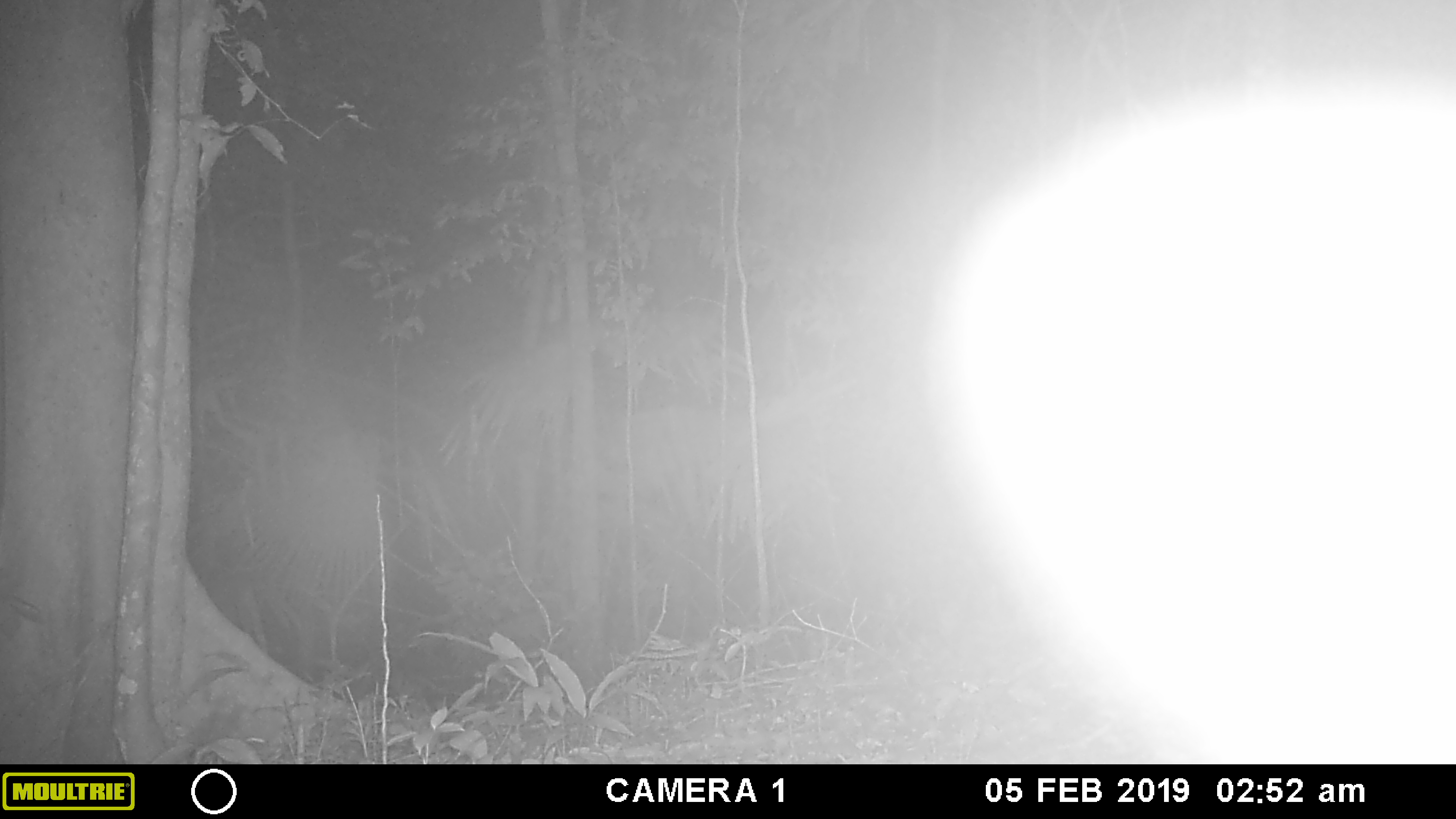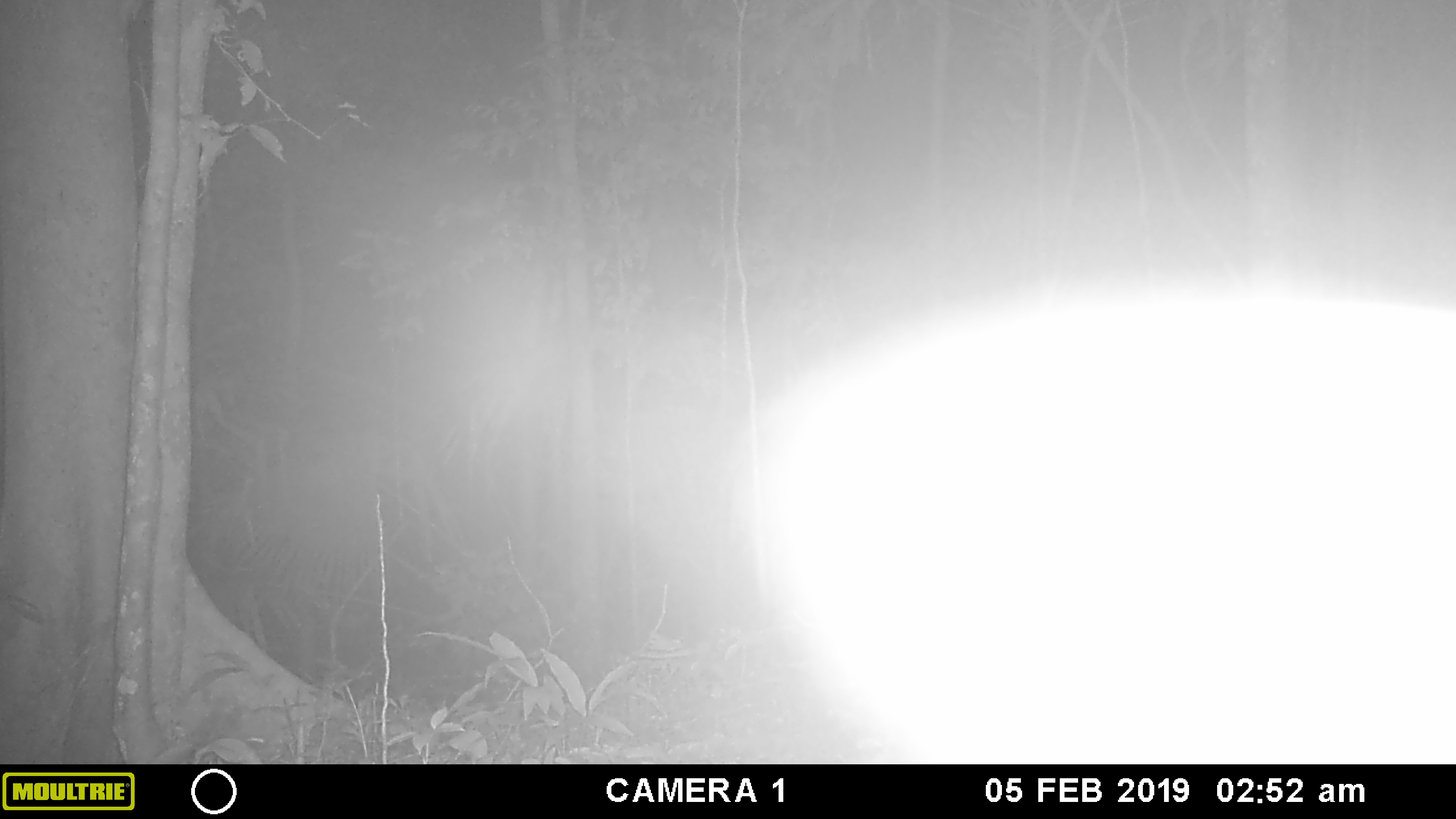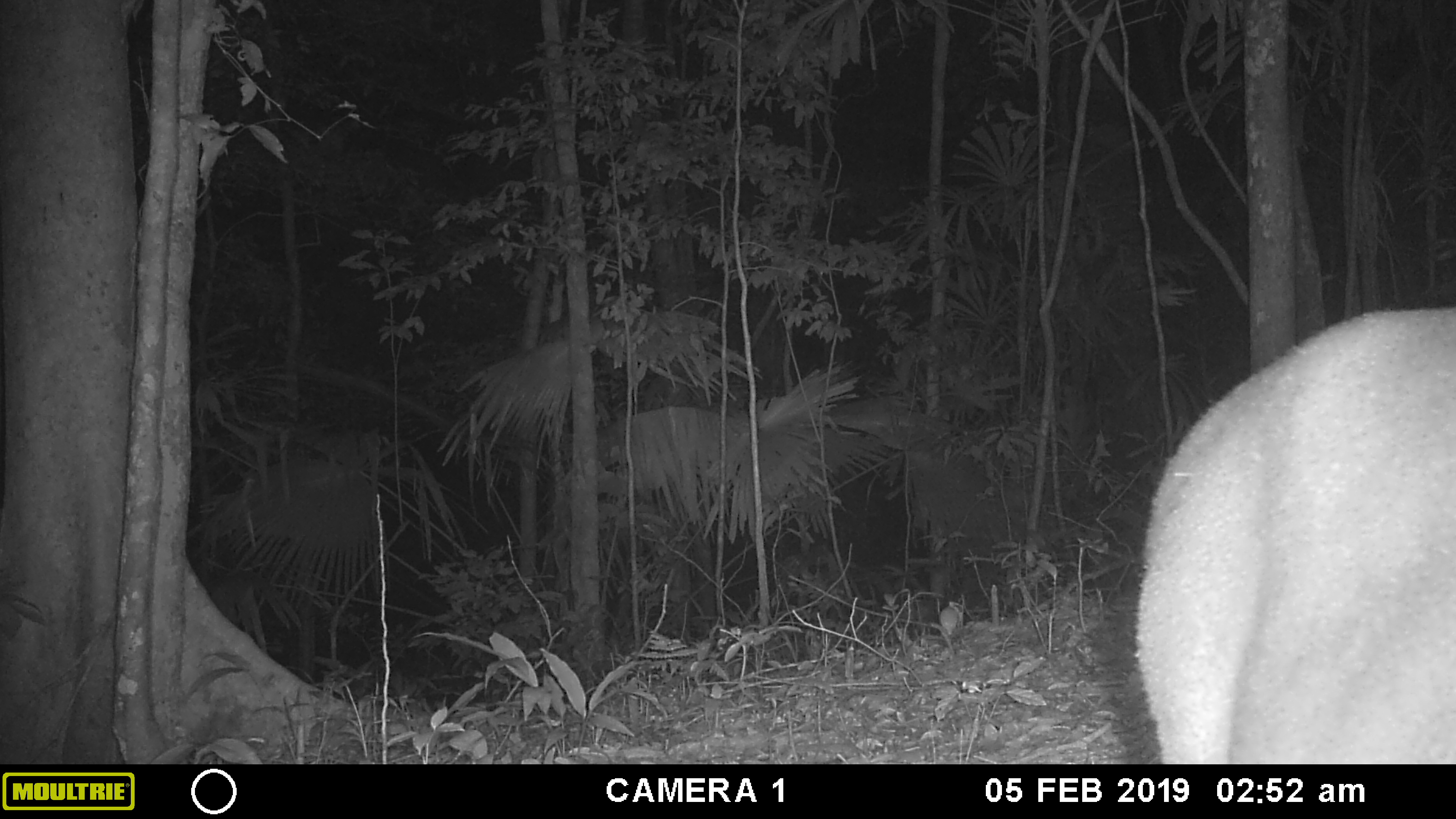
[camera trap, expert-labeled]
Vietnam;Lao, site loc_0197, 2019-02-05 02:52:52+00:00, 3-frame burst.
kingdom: Animalia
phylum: Chordata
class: Mammalia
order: Artiodactyla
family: Cervidae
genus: Muntiacus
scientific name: Muntiacus vuquangensis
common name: large-antlered muntjac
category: large antlered muntjac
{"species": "large antlered muntjac (large-antlered muntjac) (Muntiacus vuquangensis)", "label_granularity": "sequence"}